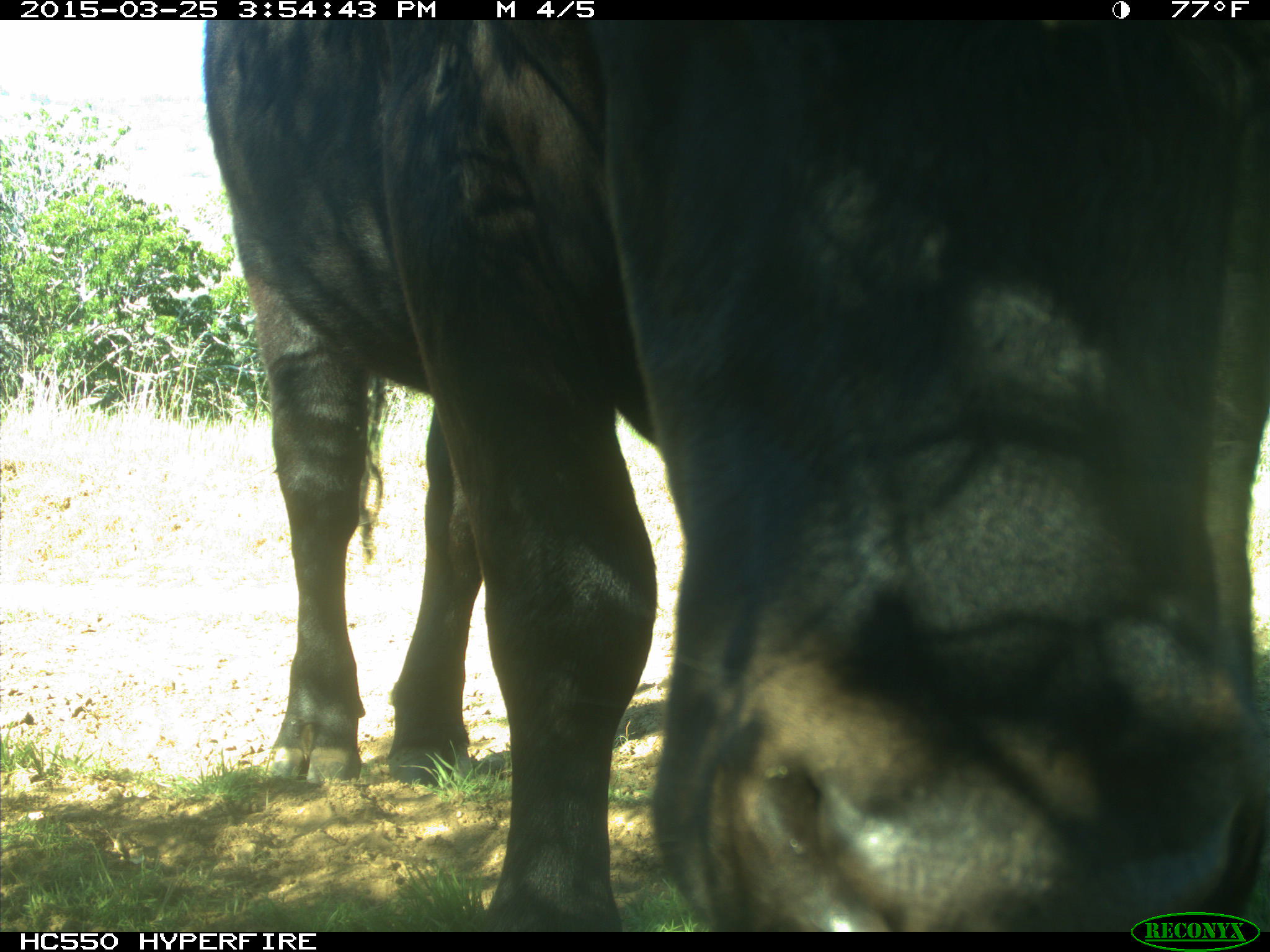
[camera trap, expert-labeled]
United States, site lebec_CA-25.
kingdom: Animalia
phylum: Chordata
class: Mammalia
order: Artiodactyla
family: Bovidae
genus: Bos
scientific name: Bos taurus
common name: domestic cow